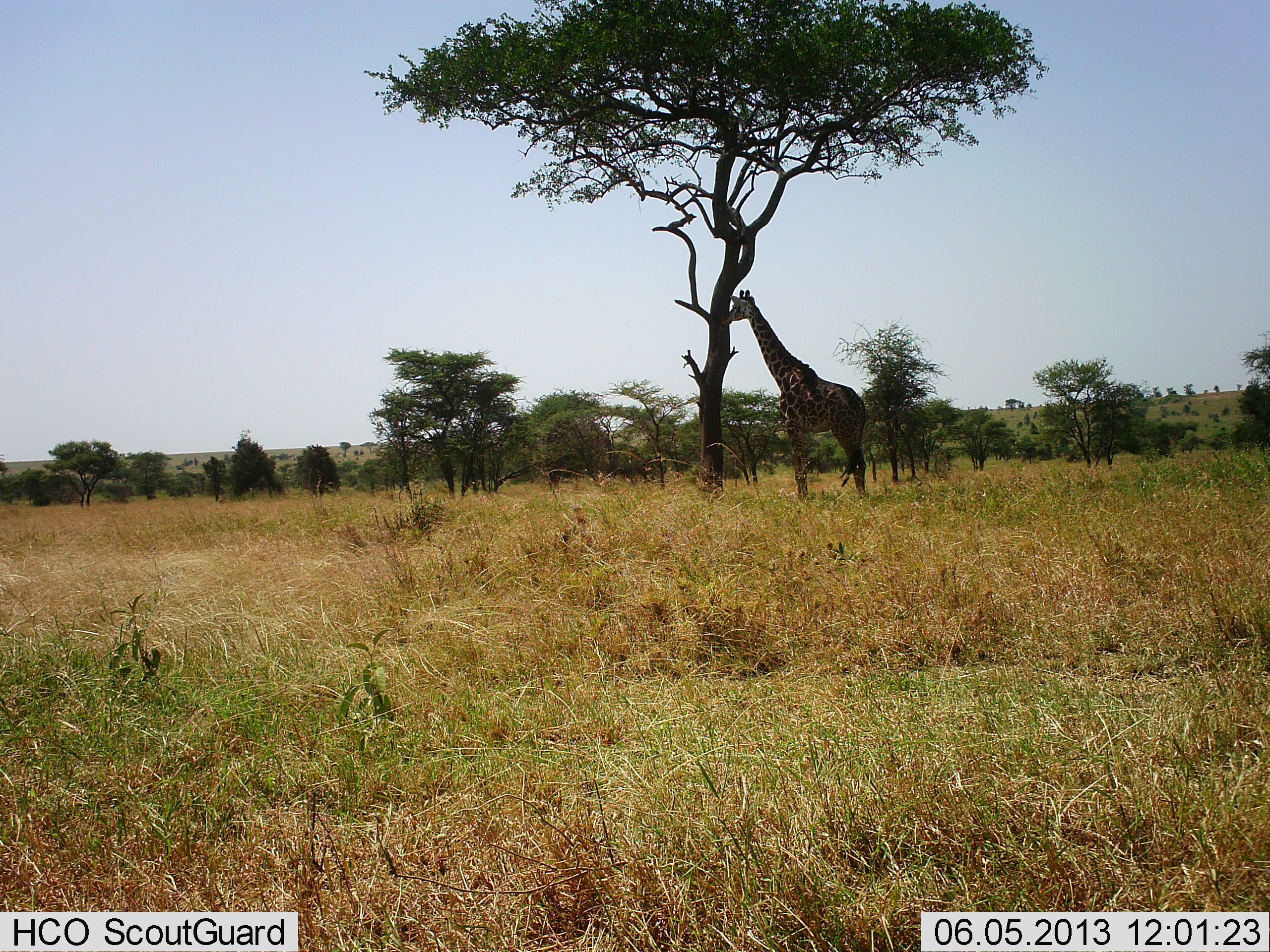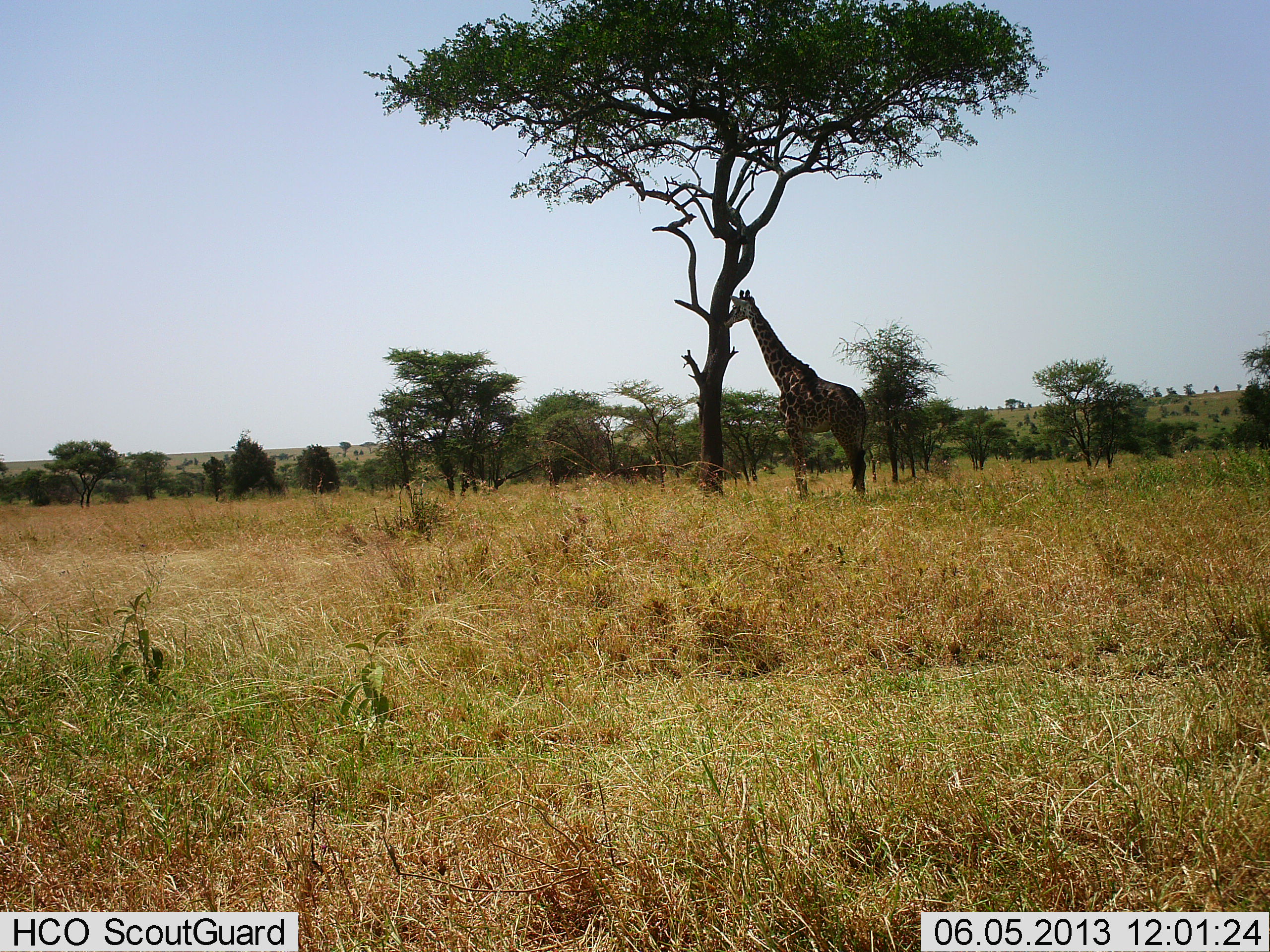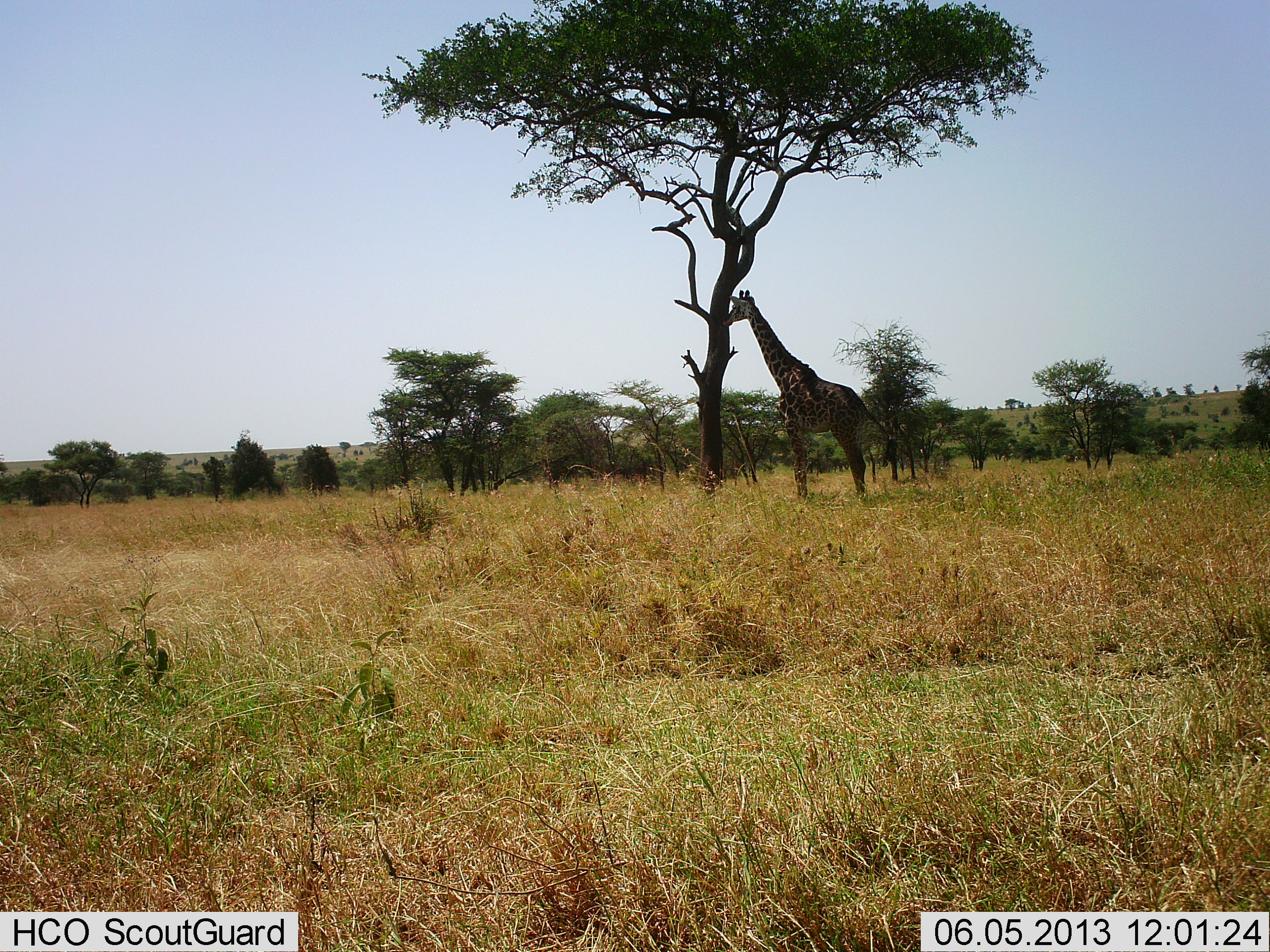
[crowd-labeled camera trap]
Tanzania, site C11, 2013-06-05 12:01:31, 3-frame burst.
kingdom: Animalia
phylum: Chordata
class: Mammalia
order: Artiodactyla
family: Giraffidae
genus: Giraffa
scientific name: Giraffa camelopardalis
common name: giraffe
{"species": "giraffe (Giraffa camelopardalis)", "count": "1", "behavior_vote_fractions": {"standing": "70%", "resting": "0%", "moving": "0%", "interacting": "0%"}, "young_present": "0%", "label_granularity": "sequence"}